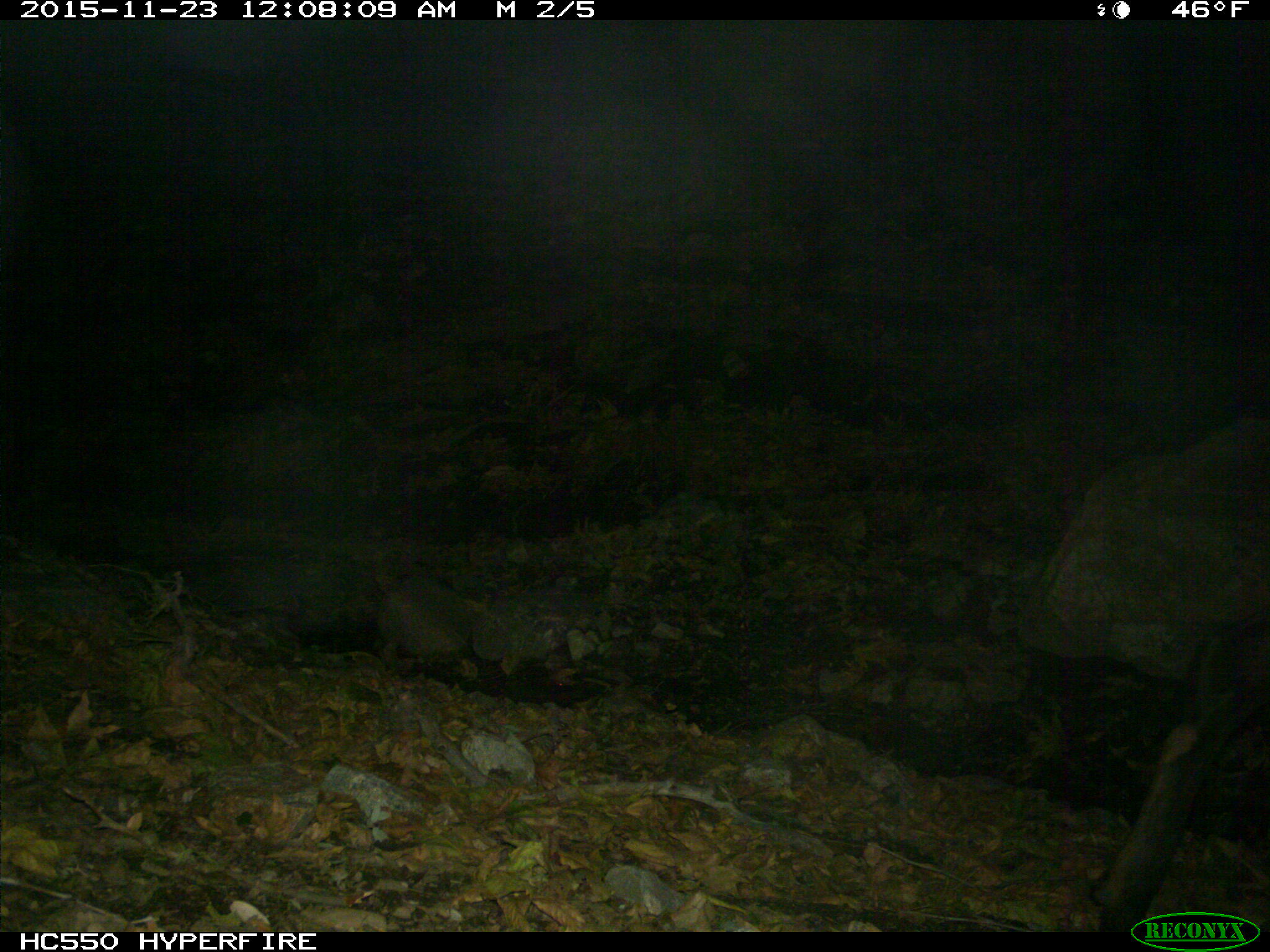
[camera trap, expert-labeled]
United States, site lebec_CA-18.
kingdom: Animalia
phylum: Chordata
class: Mammalia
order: Artiodactyla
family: Cervidae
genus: Cervus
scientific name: Cervus canadensis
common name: elk